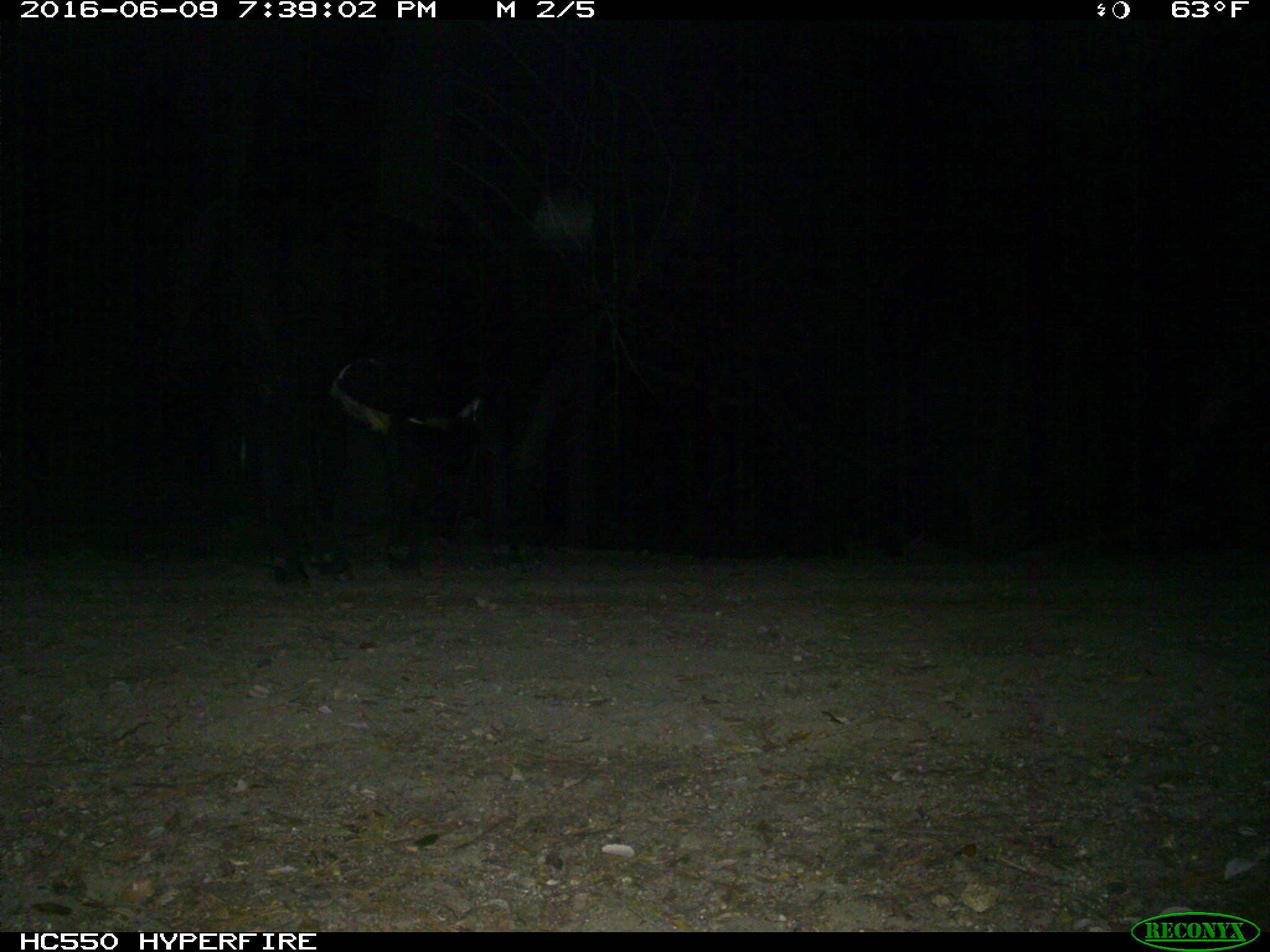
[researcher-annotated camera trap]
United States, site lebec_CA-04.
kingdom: Animalia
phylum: Chordata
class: Mammalia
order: Artiodactyla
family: Bovidae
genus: Bos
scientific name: Bos taurus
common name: domestic cow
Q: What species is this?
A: Bos taurus (domestic cow).